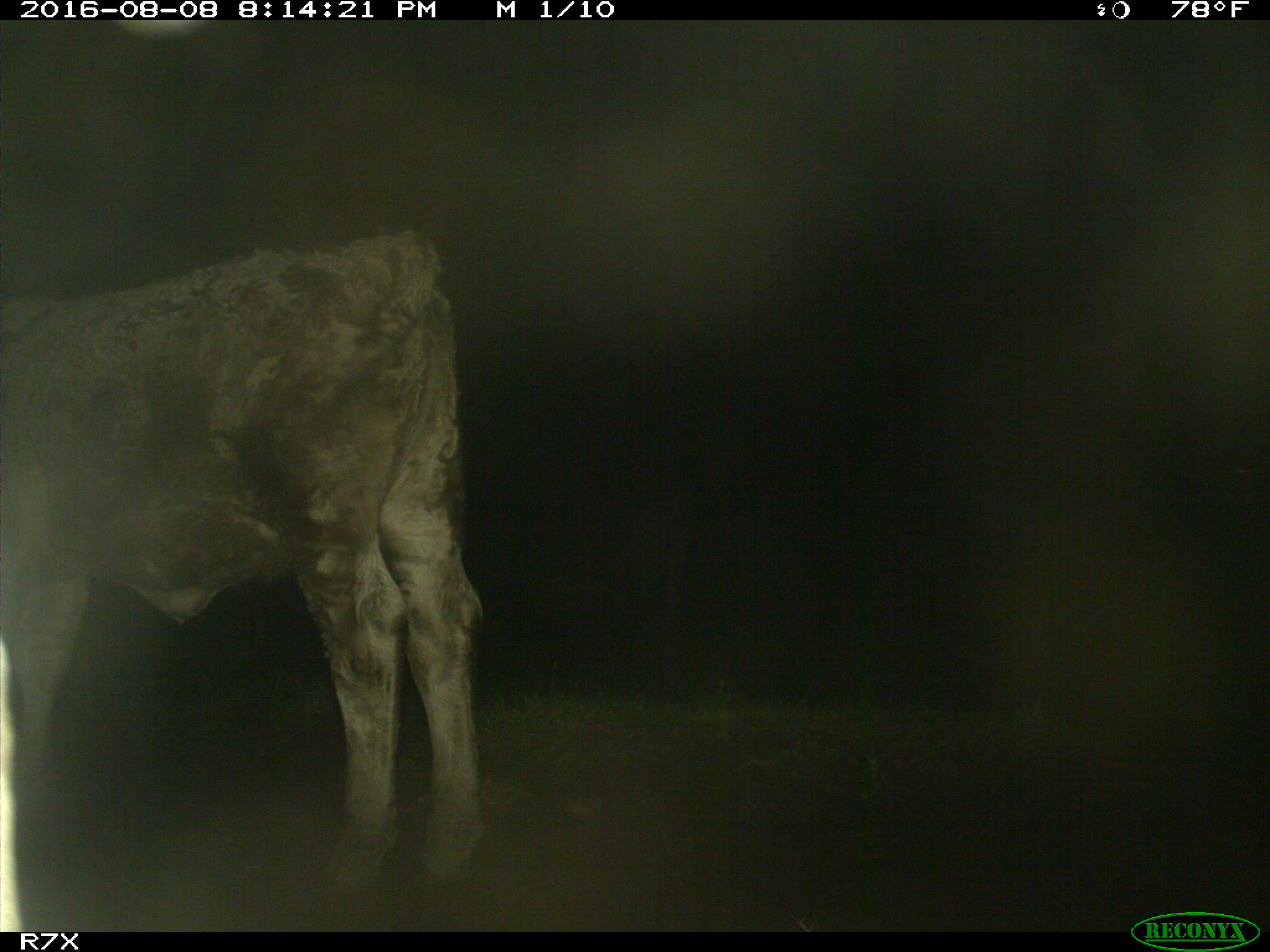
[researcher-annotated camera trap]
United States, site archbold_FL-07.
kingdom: Animalia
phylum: Chordata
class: Mammalia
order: Artiodactyla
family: Bovidae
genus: Bos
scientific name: Bos taurus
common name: domestic cow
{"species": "Bos taurus (domestic cow)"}